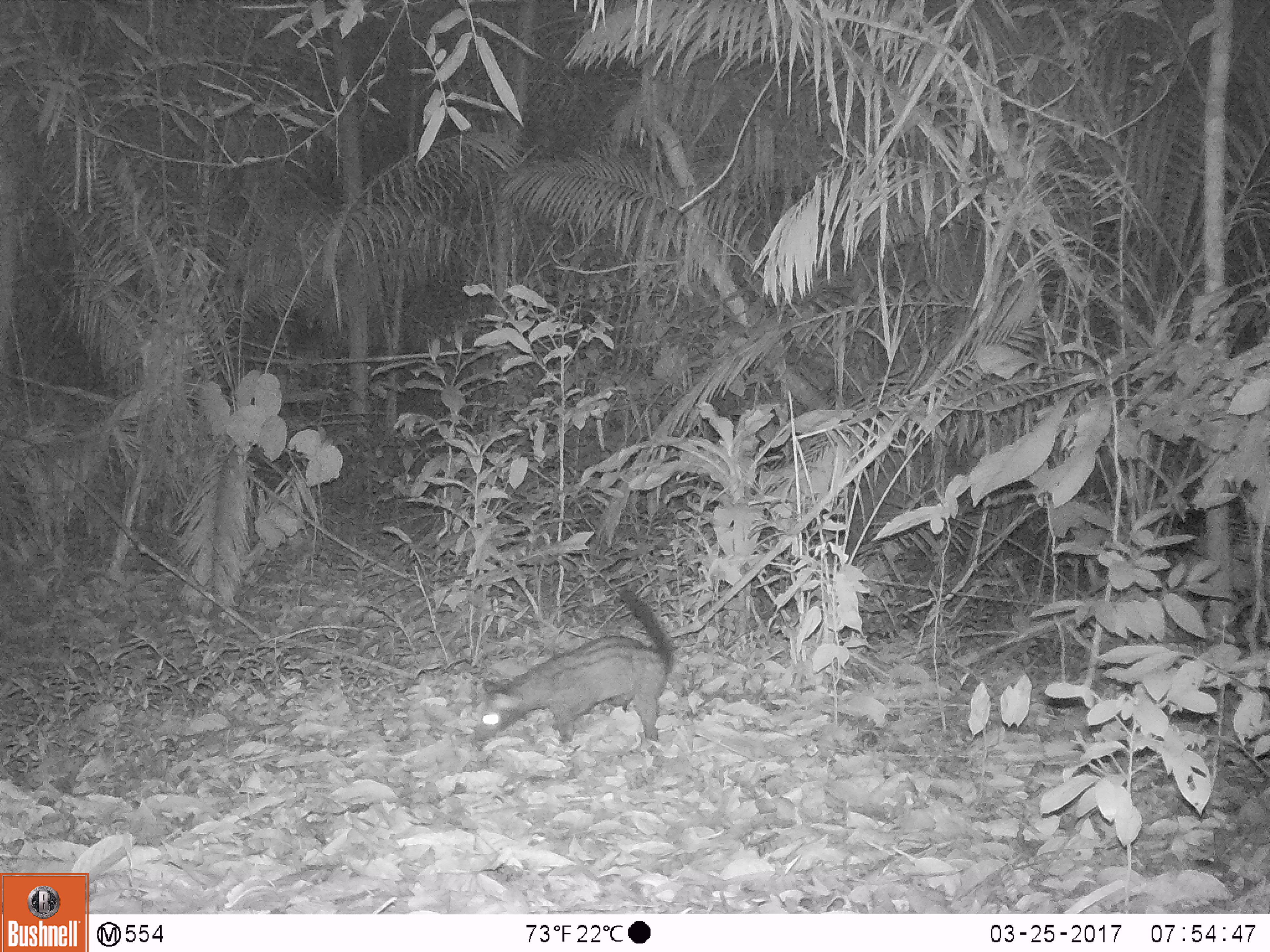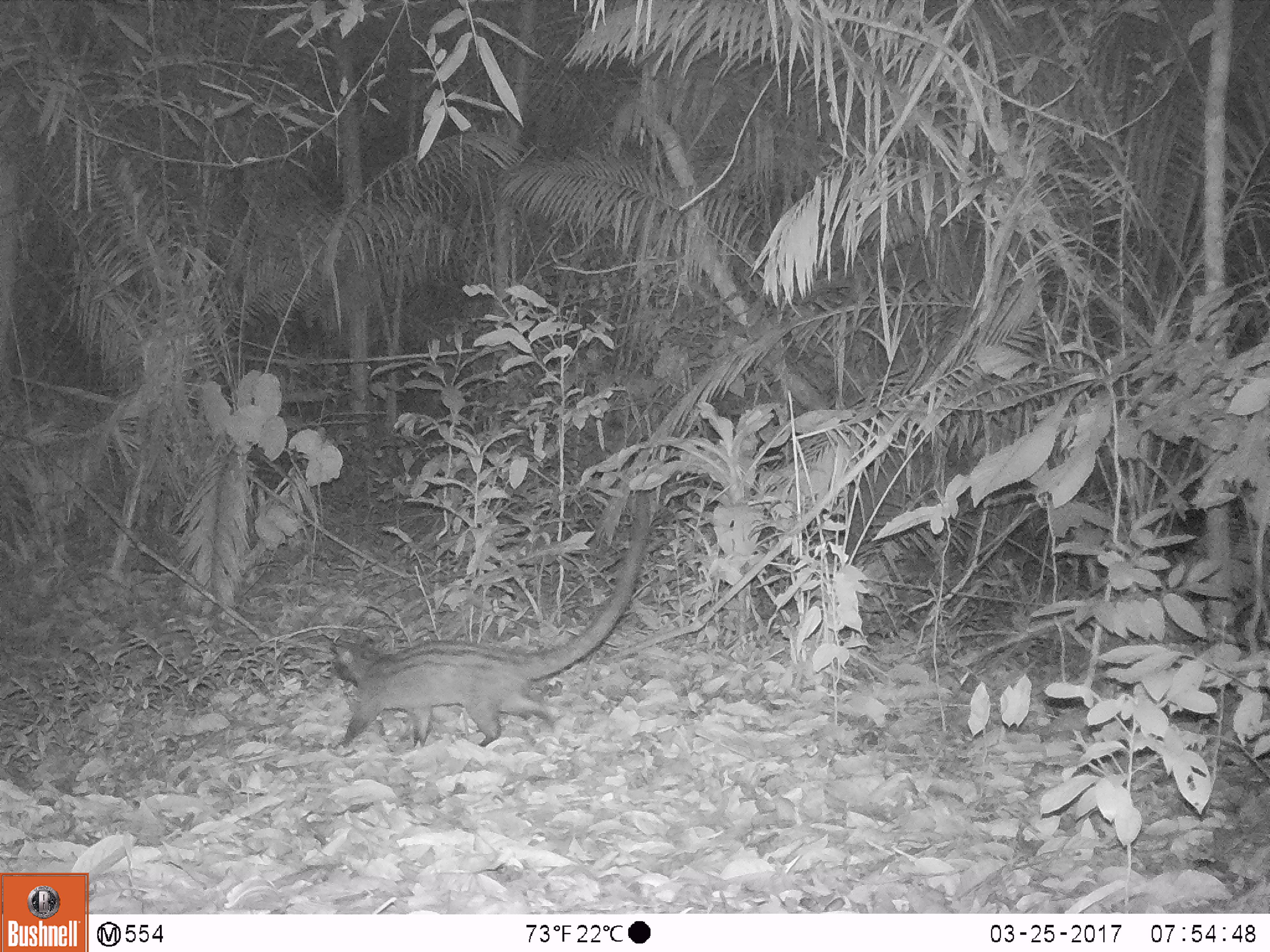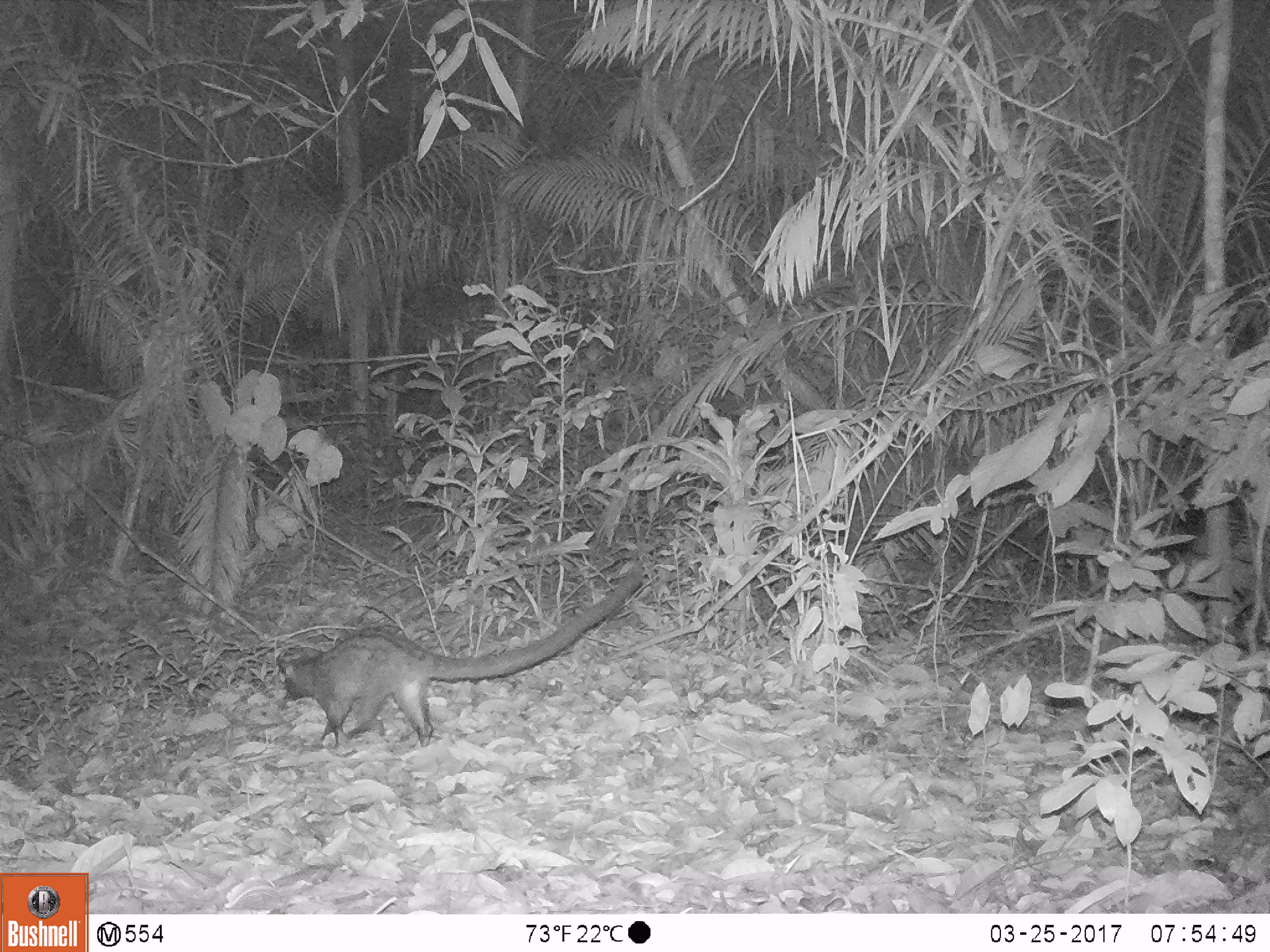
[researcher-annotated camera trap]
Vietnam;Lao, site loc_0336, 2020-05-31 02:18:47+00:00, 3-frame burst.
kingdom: Animalia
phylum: Chordata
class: Mammalia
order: Carnivora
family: Viverridae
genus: Paradoxurus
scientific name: Paradoxurus hermaphroditus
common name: common palm civet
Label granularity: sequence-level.